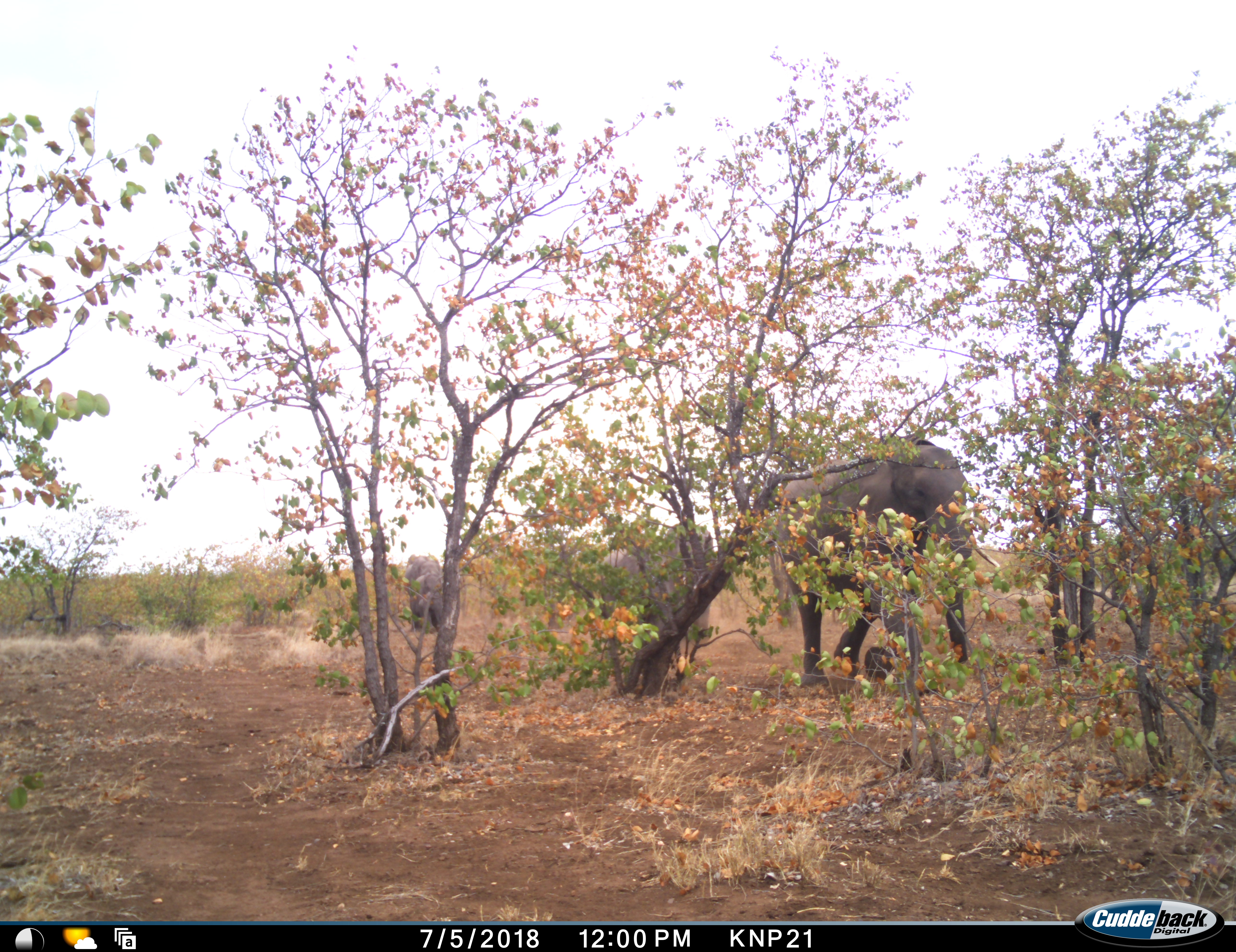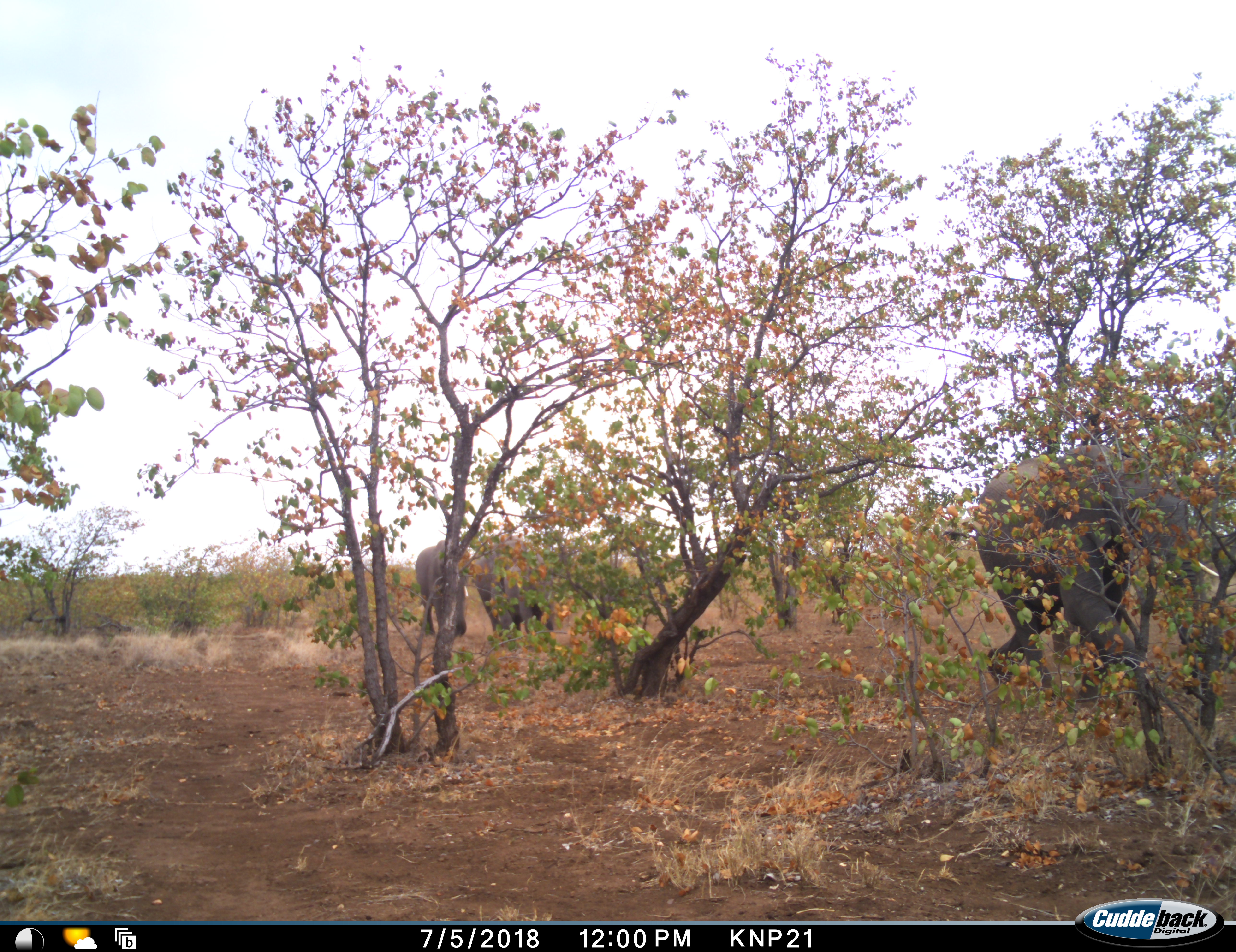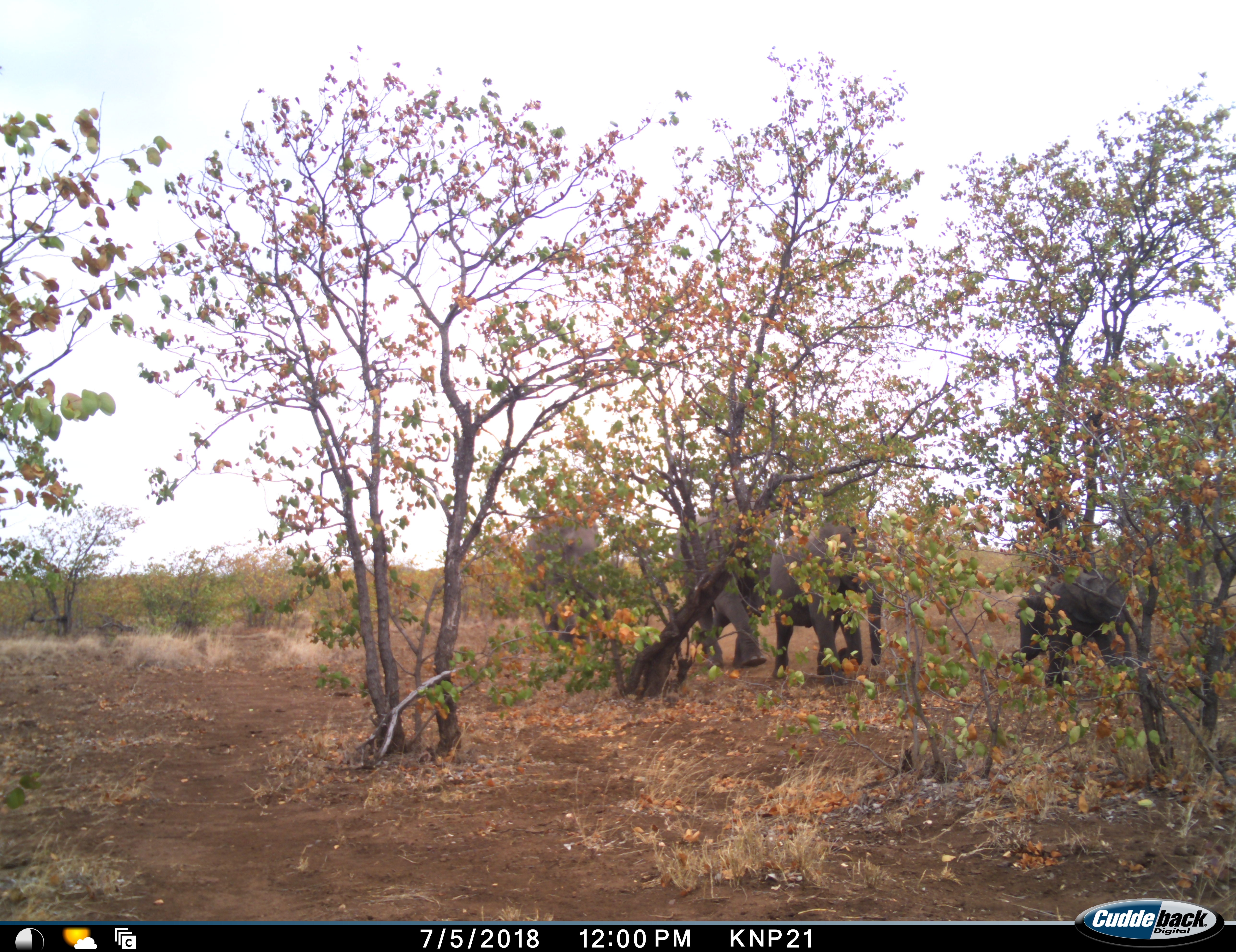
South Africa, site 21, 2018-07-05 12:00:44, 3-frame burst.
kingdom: Animalia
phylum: Chordata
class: Mammalia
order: Proboscidea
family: Elephantidae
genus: Loxodonta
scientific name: Loxodonta africana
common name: african bush elephant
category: elephant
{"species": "elephant (african bush elephant) (Loxodonta africana)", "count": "5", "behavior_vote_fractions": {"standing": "0%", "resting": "0%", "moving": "100%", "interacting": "0%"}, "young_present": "90%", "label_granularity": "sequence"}